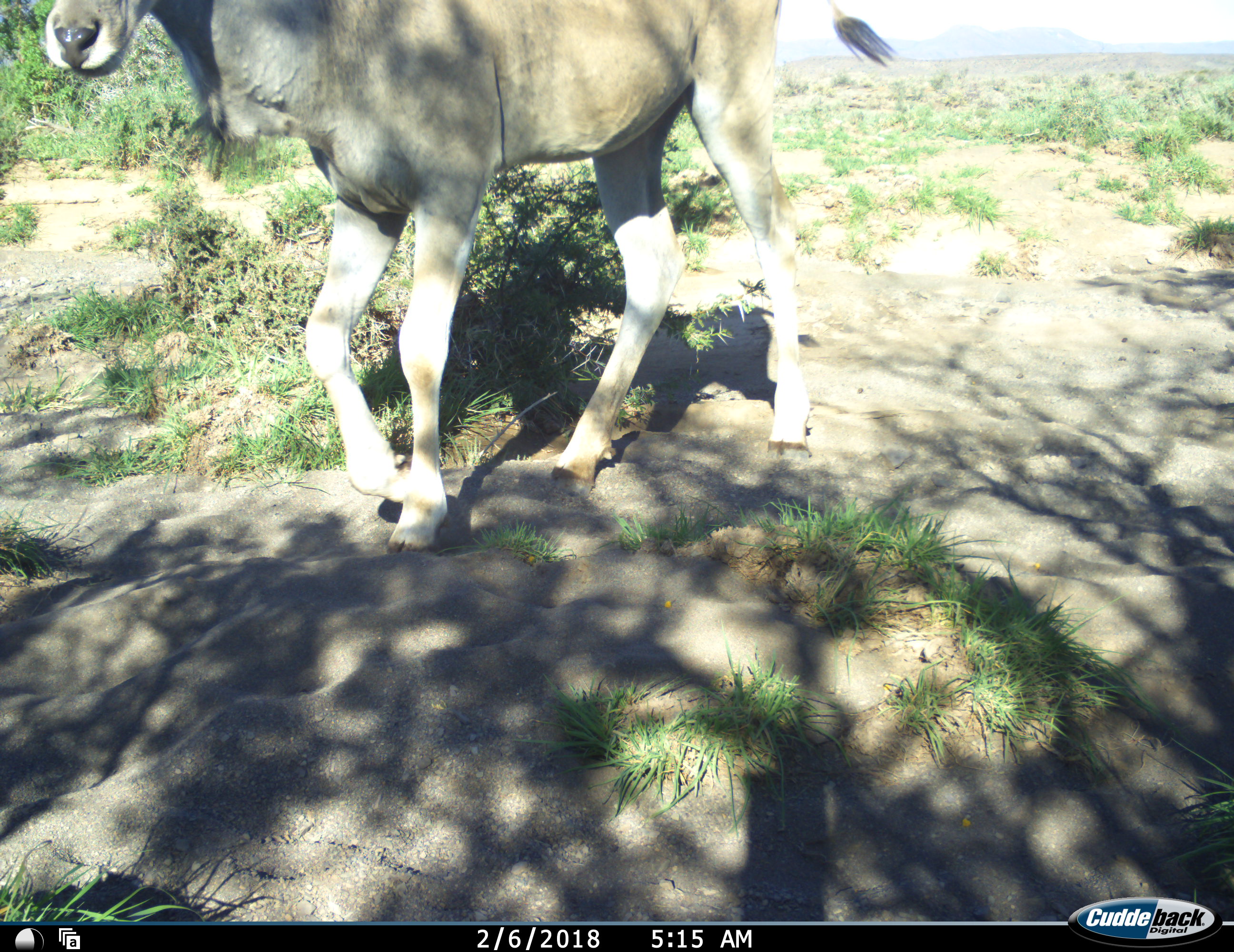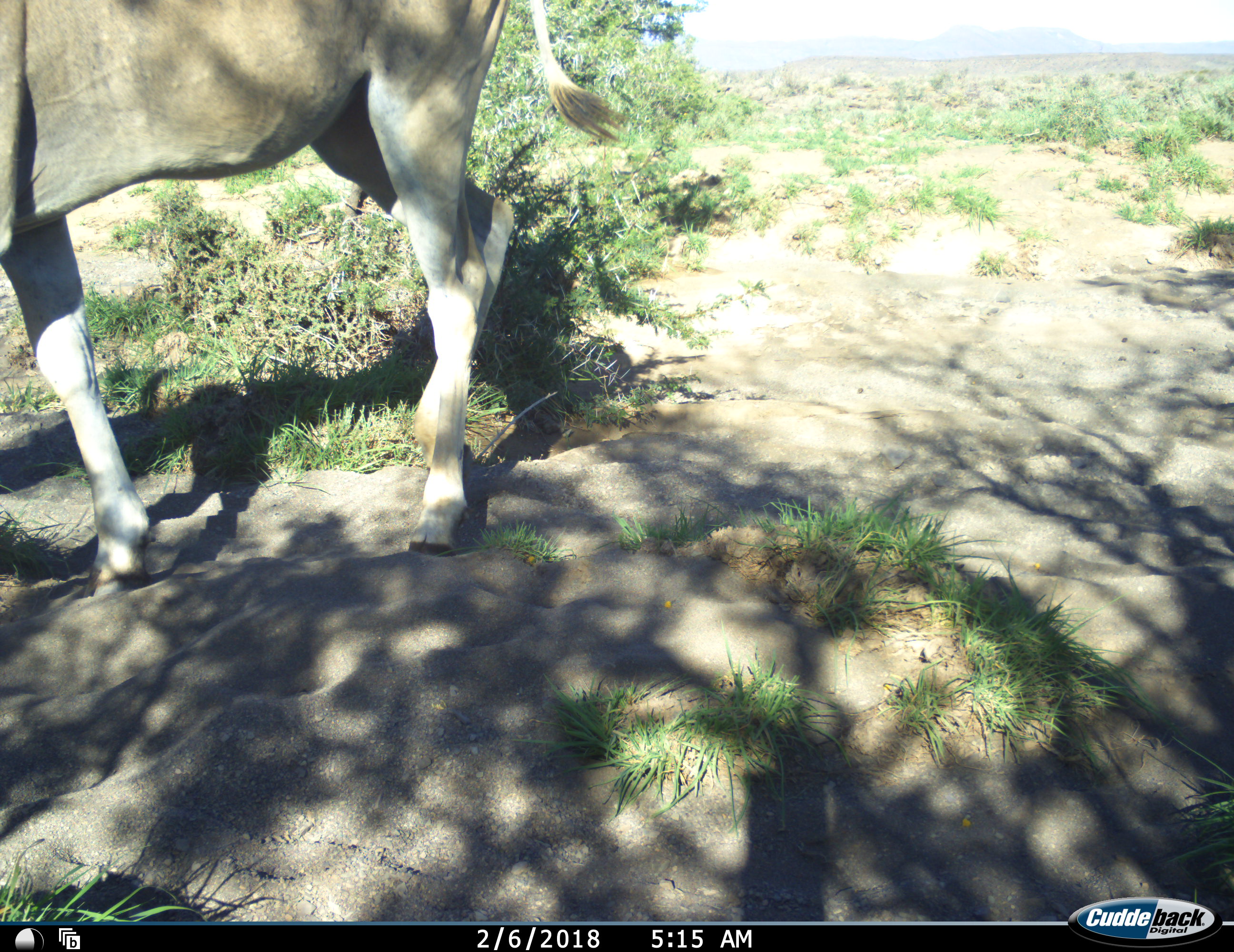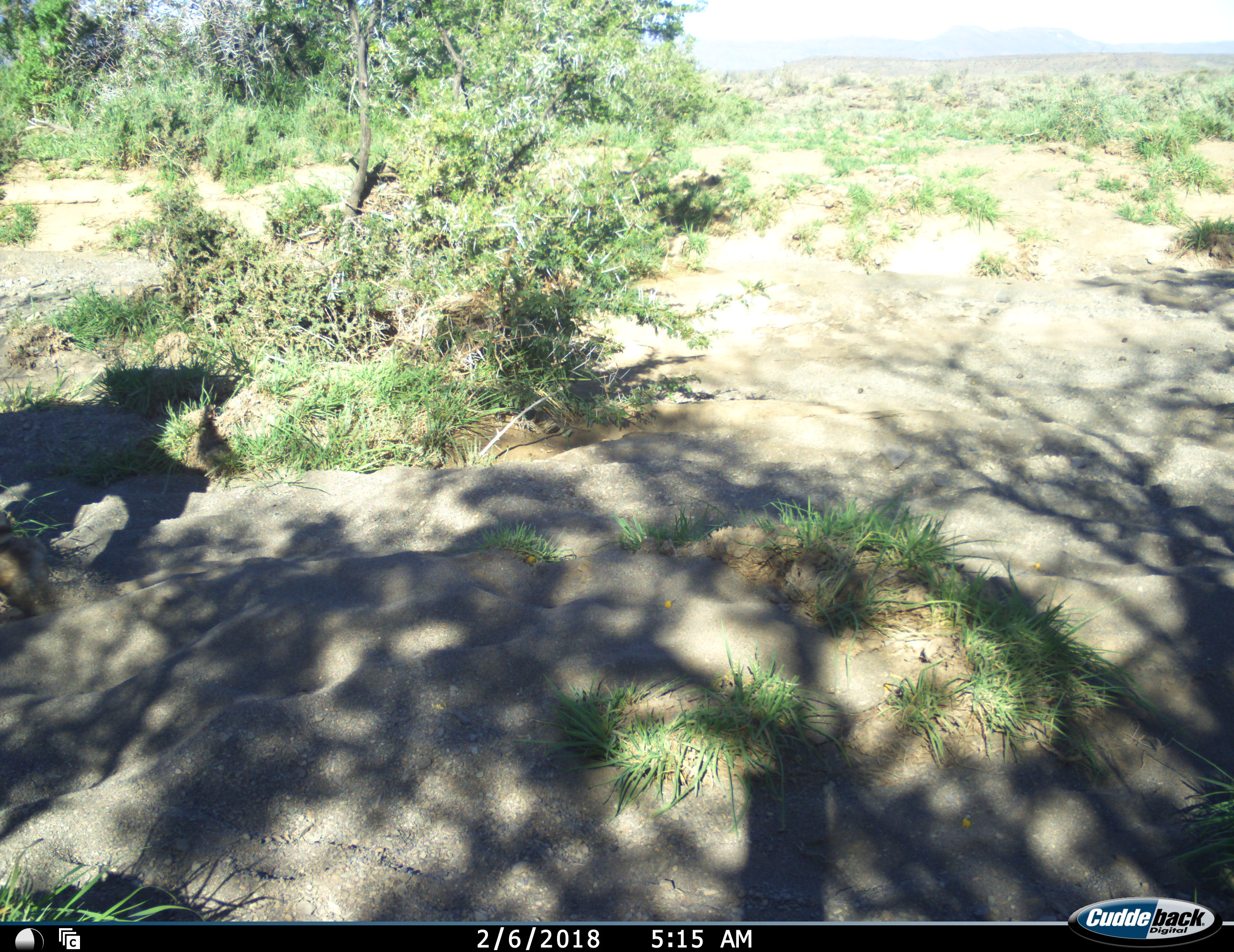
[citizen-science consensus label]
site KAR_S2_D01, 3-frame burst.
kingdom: Animalia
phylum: Chordata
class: Mammalia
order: Artiodactyla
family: Bovidae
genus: Tragelaphus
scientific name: Tragelaphus oryx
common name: eland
Eland (Tragelaphus oryx), count 1. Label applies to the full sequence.